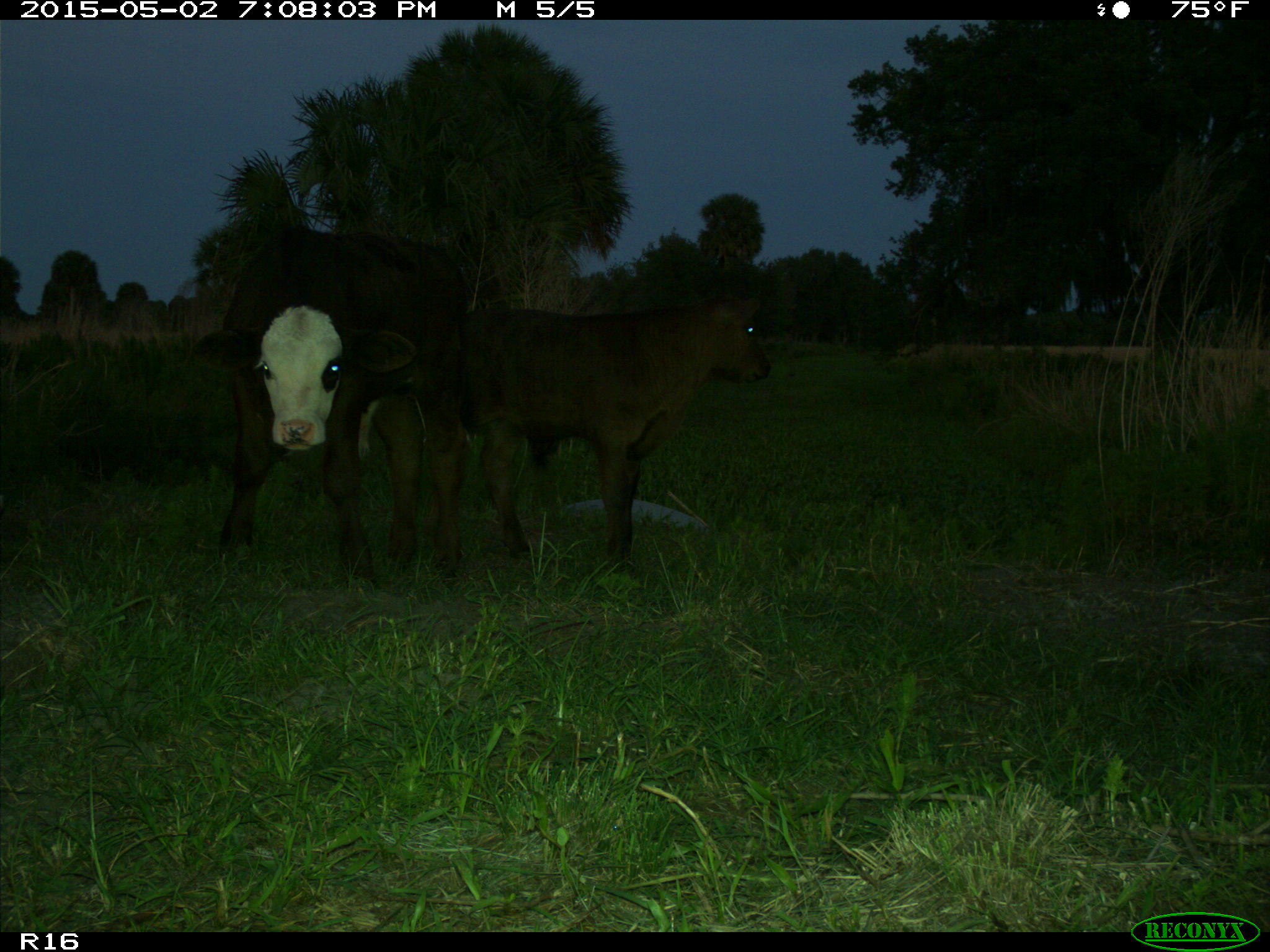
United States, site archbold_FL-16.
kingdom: Animalia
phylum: Chordata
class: Mammalia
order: Artiodactyla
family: Bovidae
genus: Bos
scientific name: Bos taurus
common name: domestic cow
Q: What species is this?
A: Bos taurus (domestic cow).